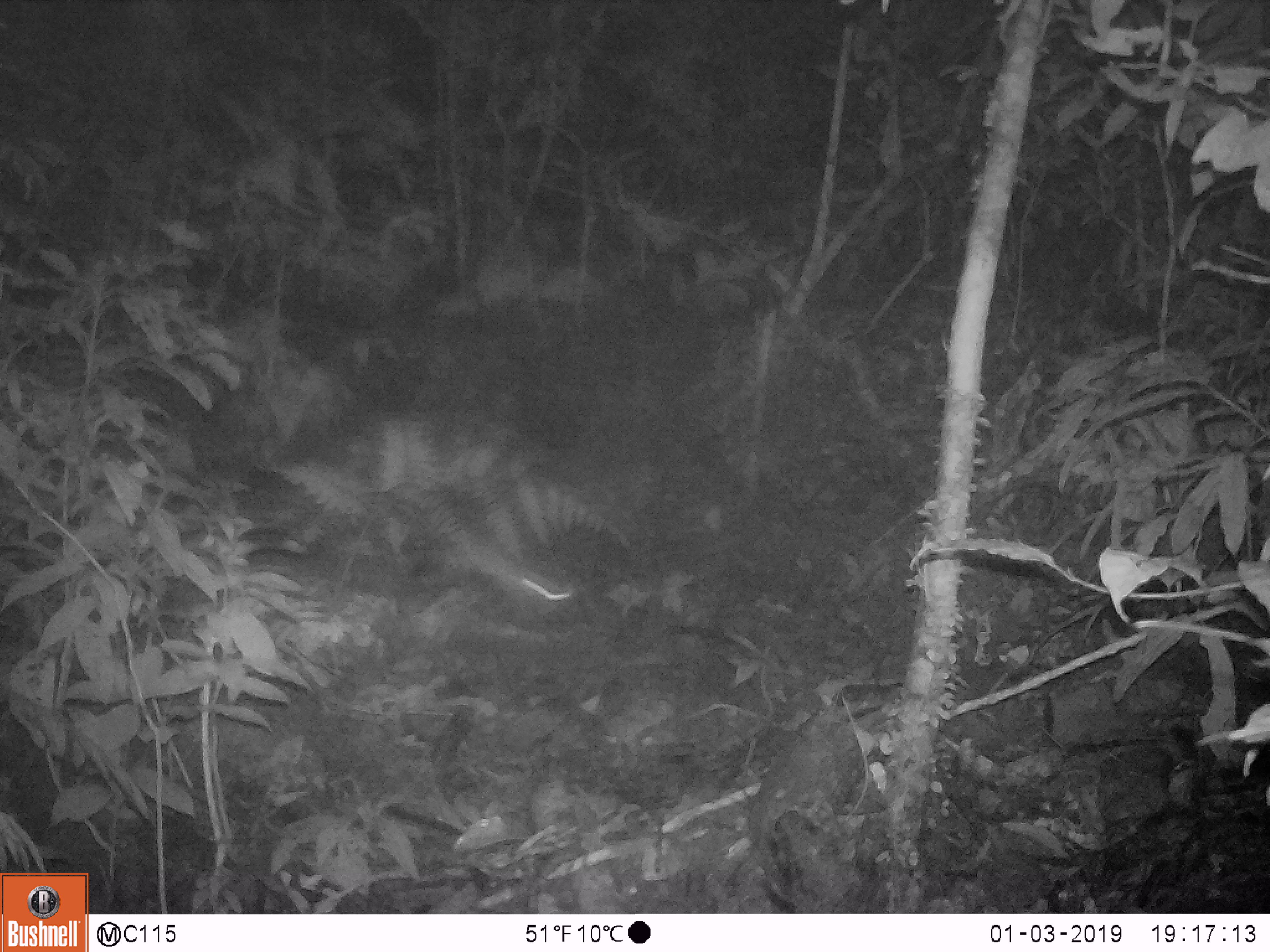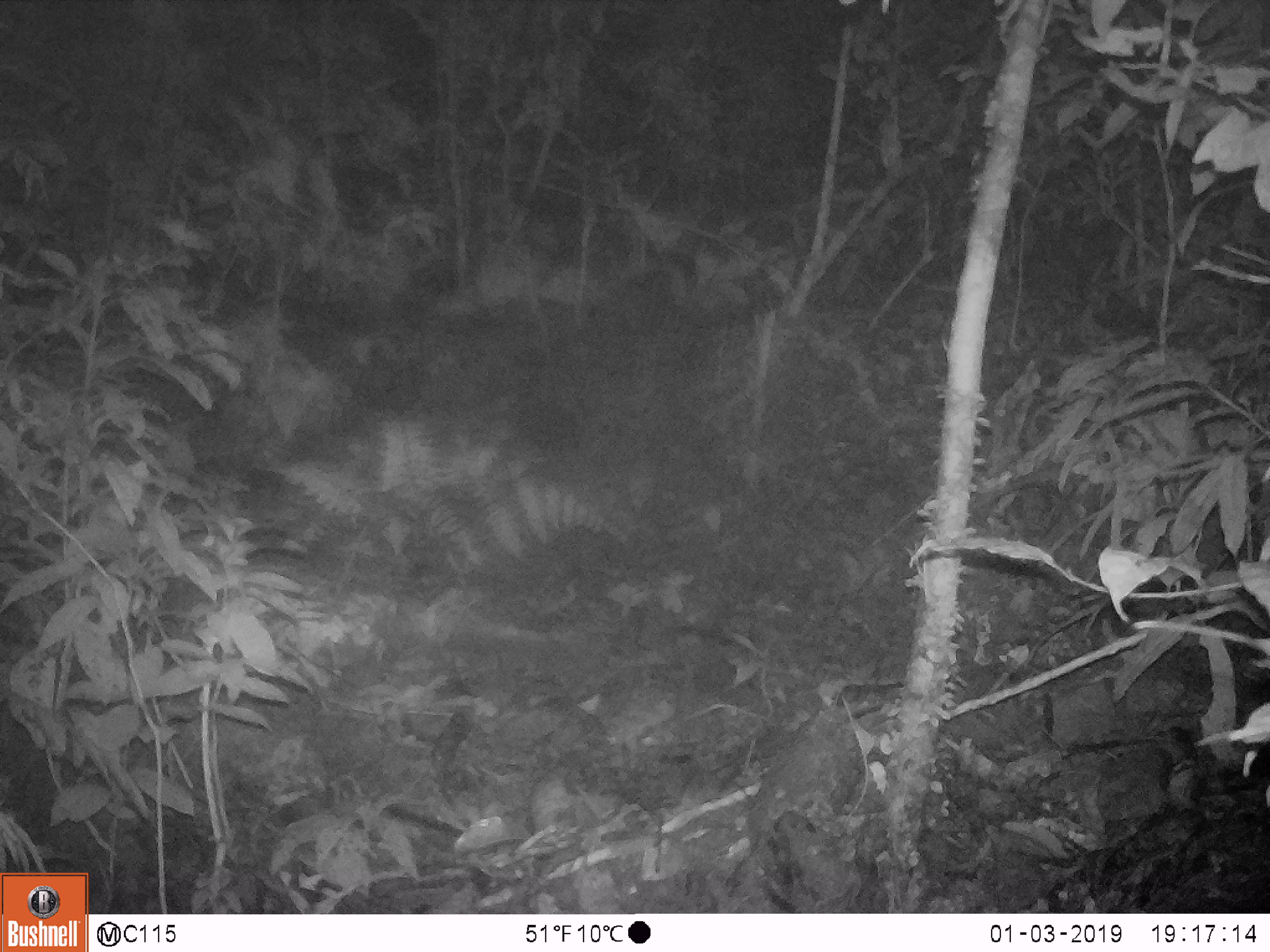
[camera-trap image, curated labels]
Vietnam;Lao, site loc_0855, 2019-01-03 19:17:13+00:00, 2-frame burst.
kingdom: Animalia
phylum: Chordata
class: Mammalia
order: Rodentia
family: Muridae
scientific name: Muridae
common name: old-world mice and rats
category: unidentified murid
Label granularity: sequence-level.